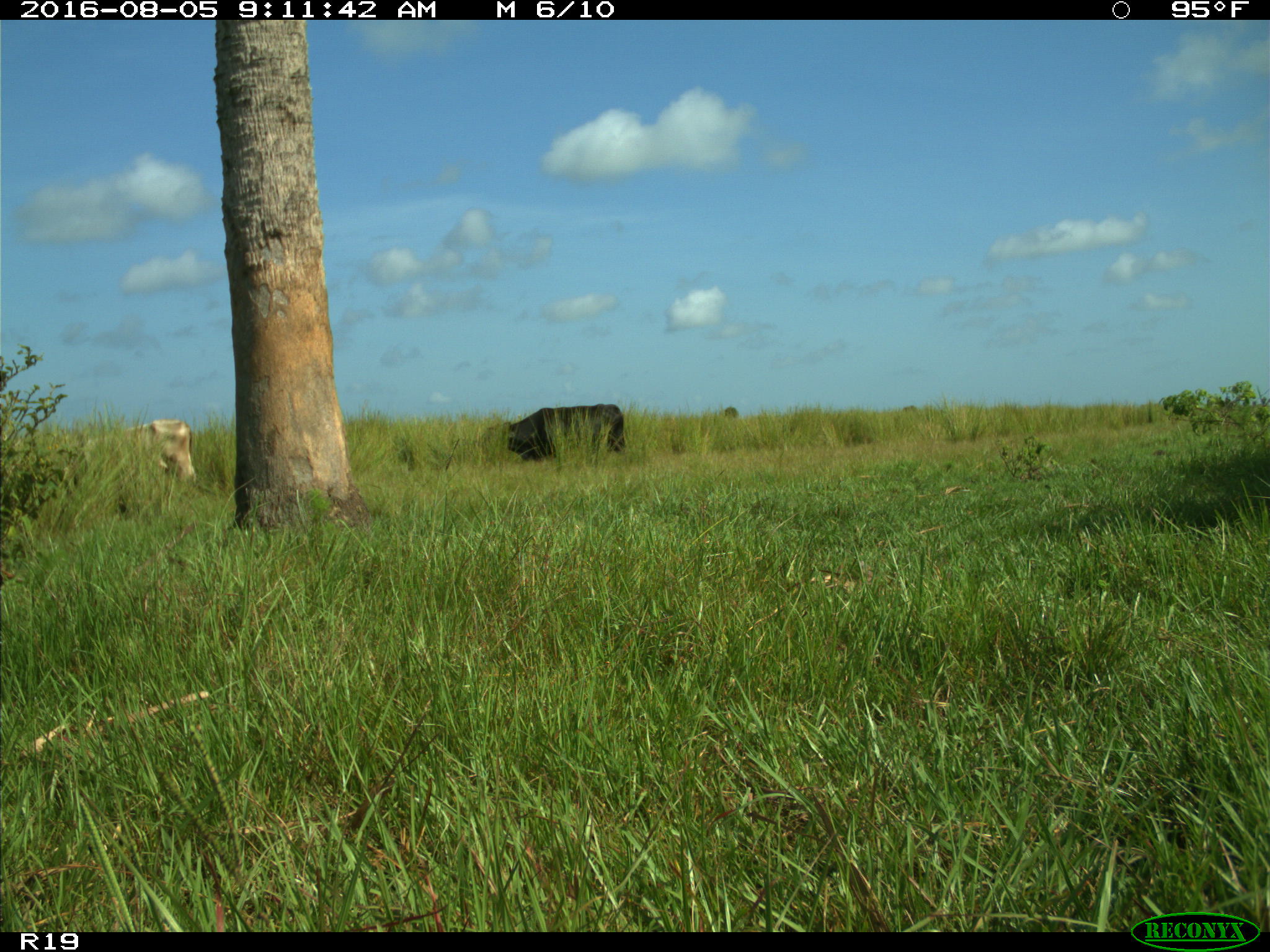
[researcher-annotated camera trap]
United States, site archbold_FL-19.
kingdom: Animalia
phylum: Chordata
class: Mammalia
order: Artiodactyla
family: Bovidae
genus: Bos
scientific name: Bos taurus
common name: domestic cow